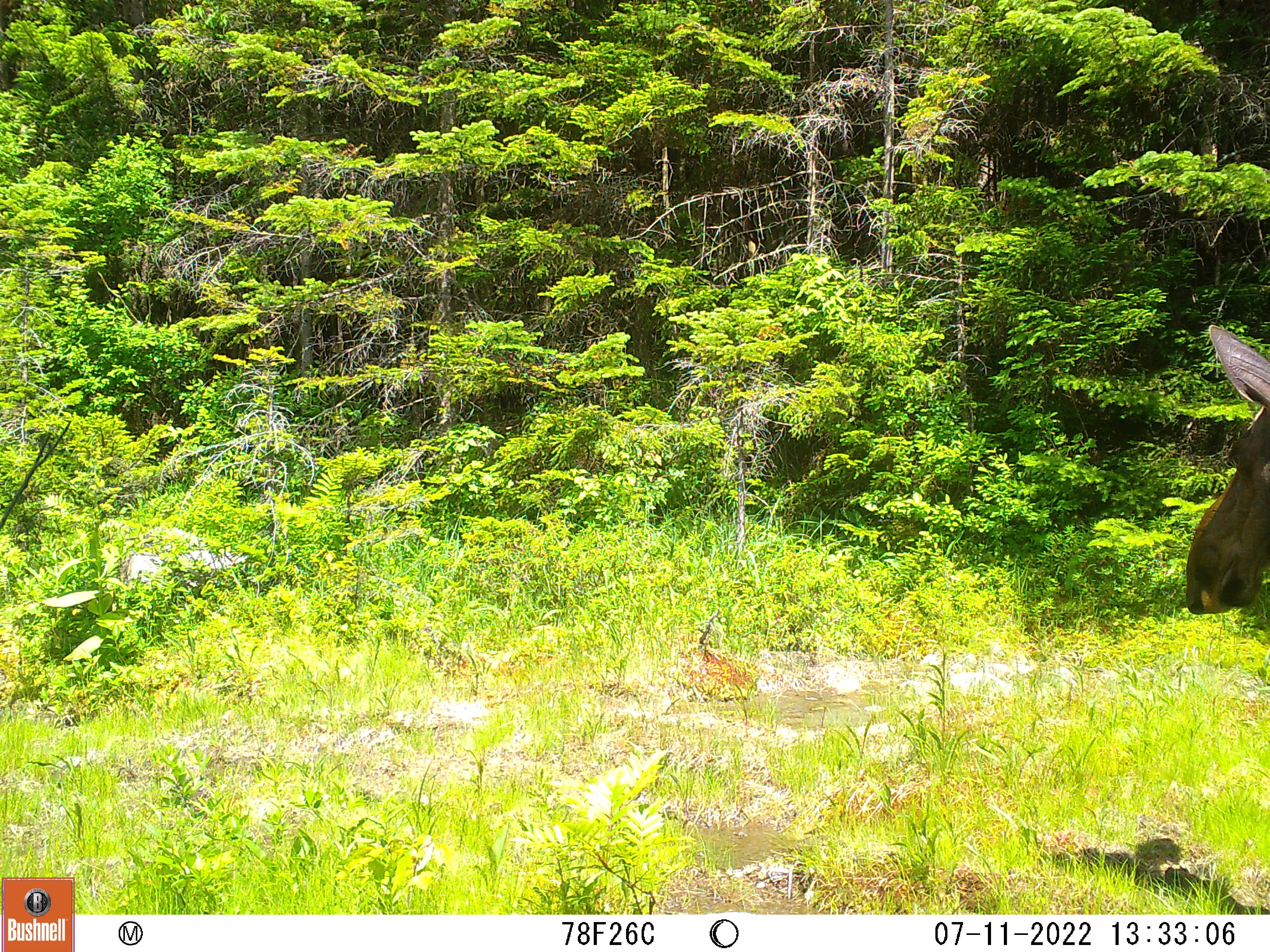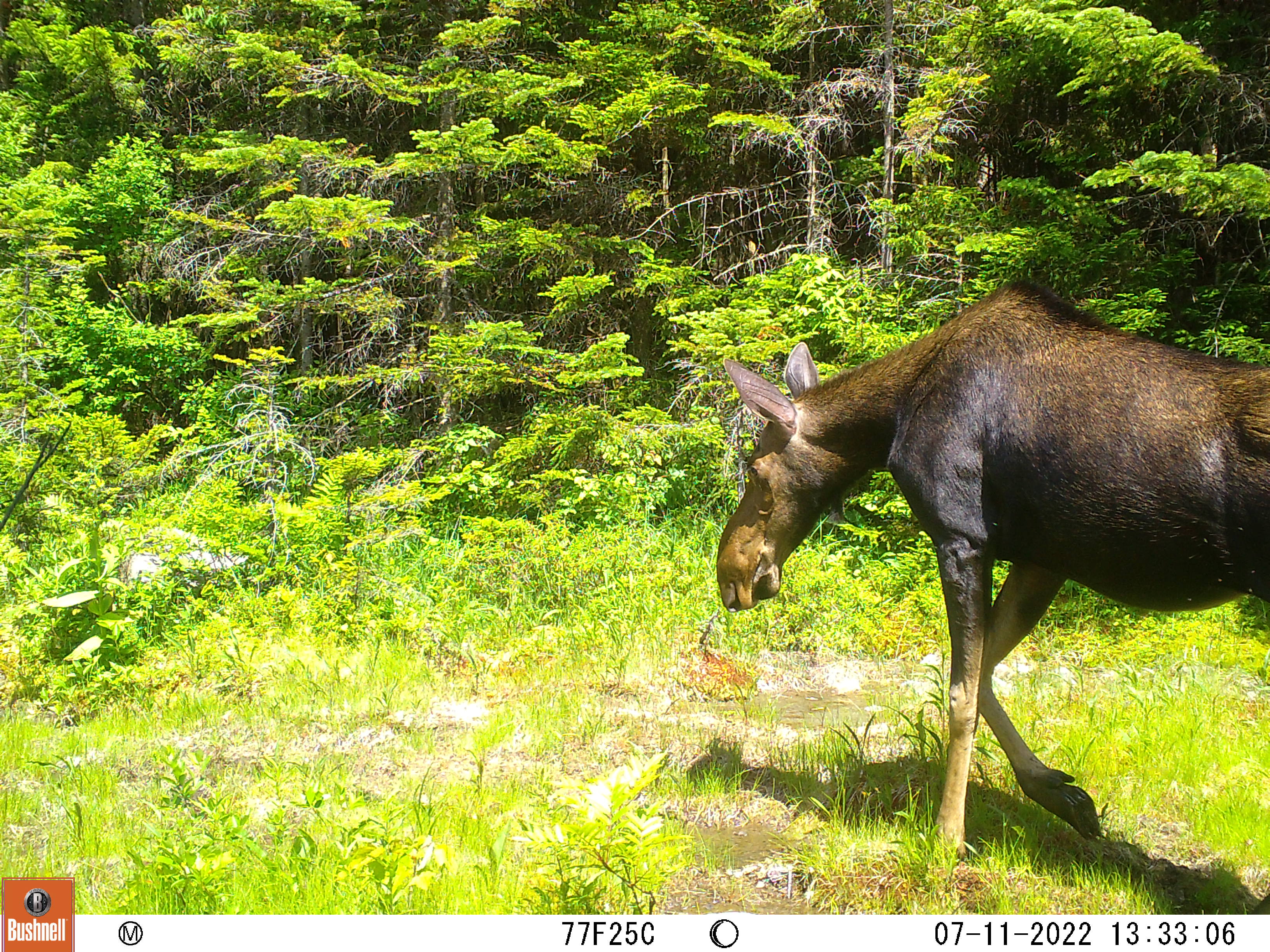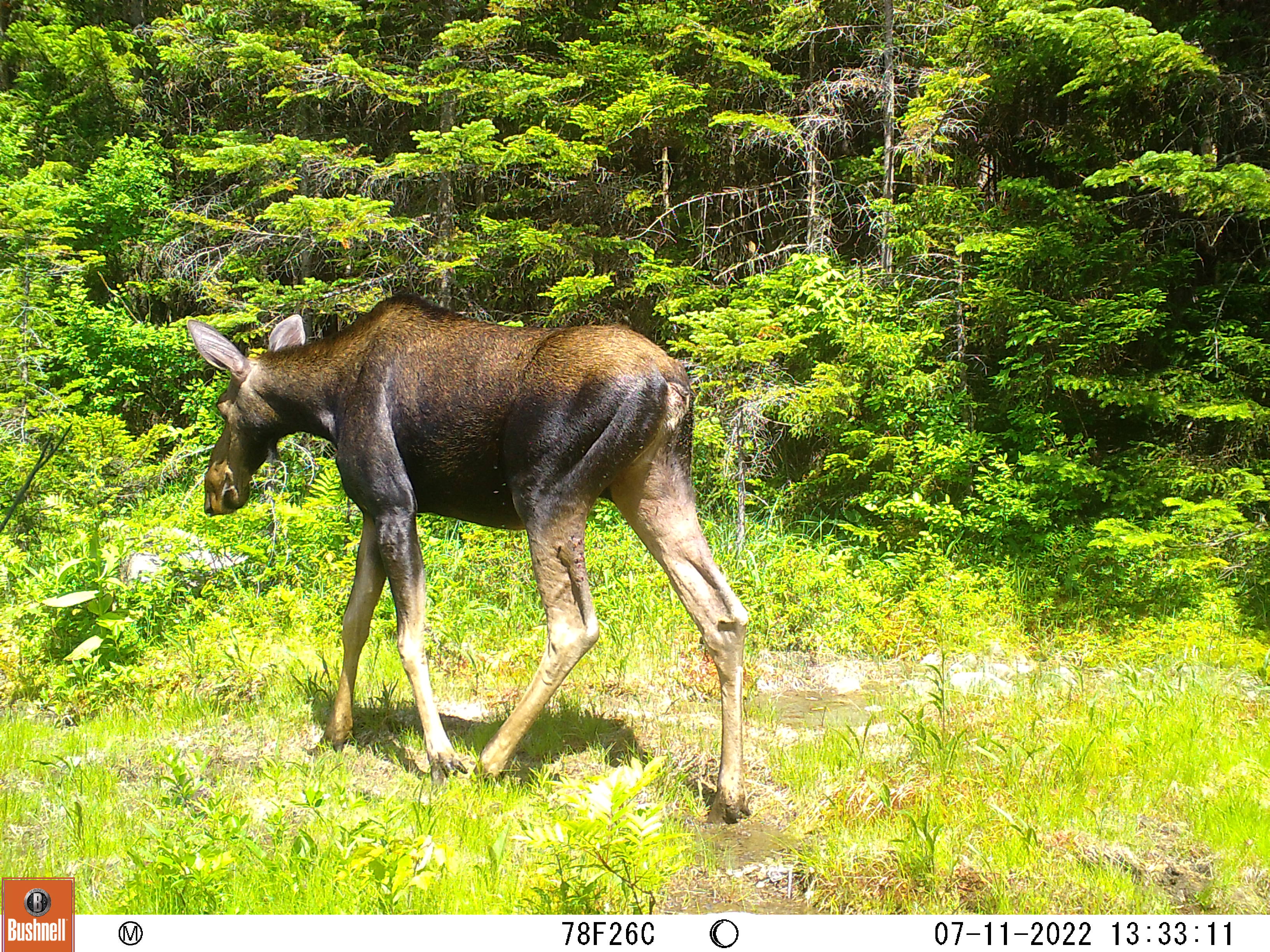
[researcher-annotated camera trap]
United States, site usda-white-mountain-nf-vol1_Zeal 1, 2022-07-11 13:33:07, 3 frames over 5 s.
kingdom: Animalia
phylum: Chordata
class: Mammalia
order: Artiodactyla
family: Cervidae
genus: Alces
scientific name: Alces alces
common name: moose